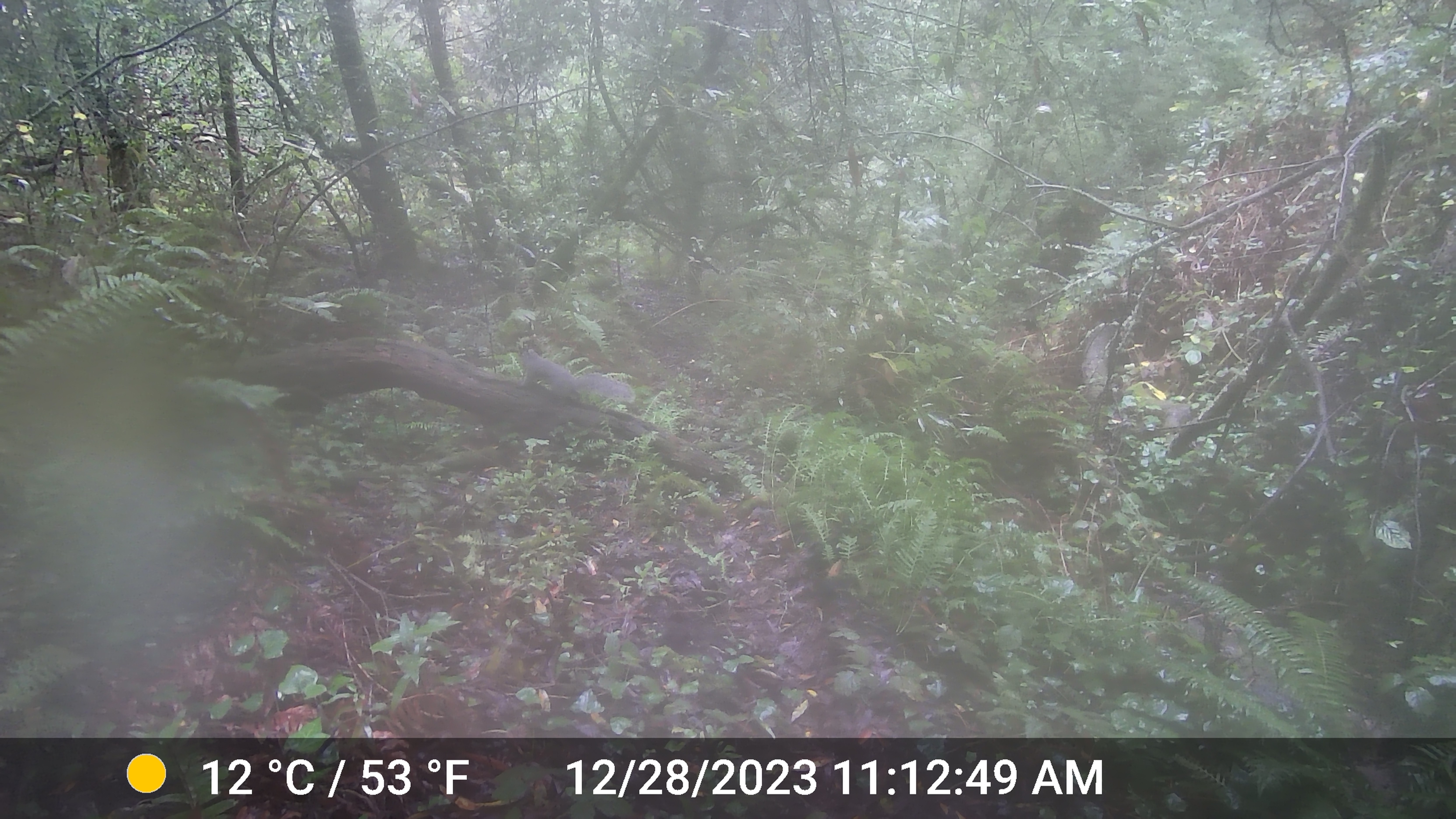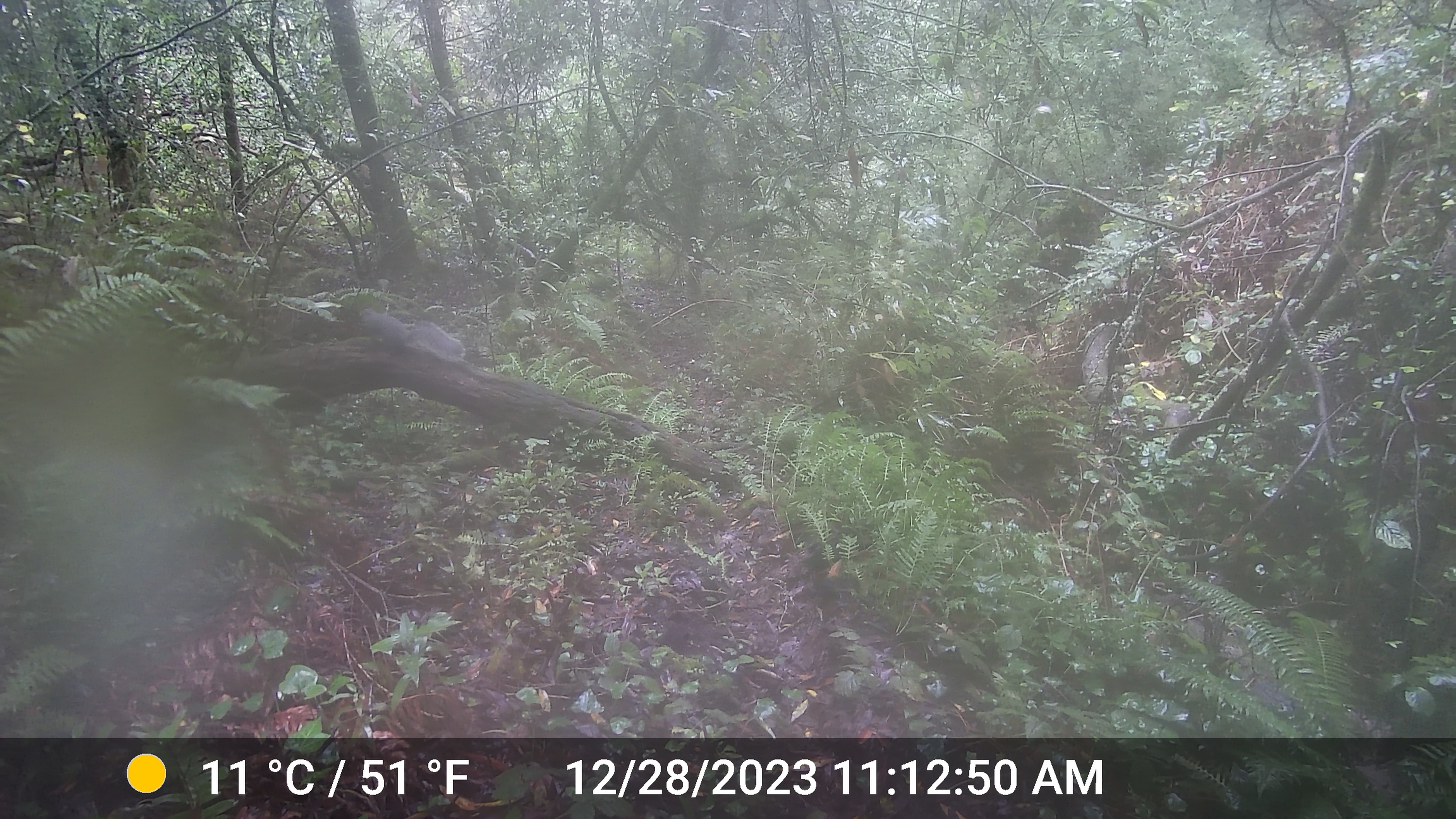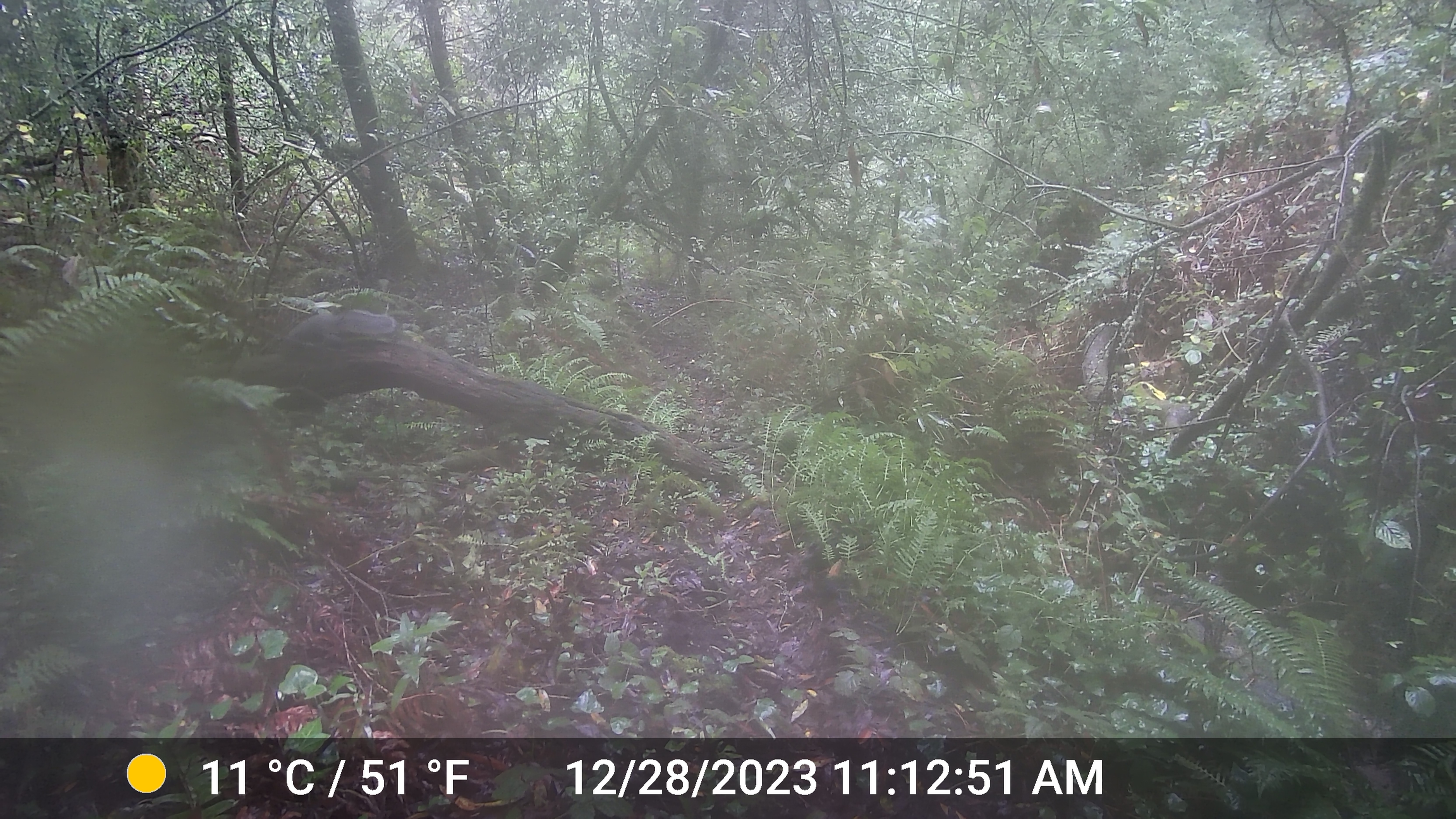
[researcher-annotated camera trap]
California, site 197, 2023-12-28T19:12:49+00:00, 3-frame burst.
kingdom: Animalia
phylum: Chordata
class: Mammalia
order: Rodentia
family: Sciuridae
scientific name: Sciuridae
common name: squirrel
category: unknown squirrel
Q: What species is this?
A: Unknown squirrel (squirrel) (Sciuridae).